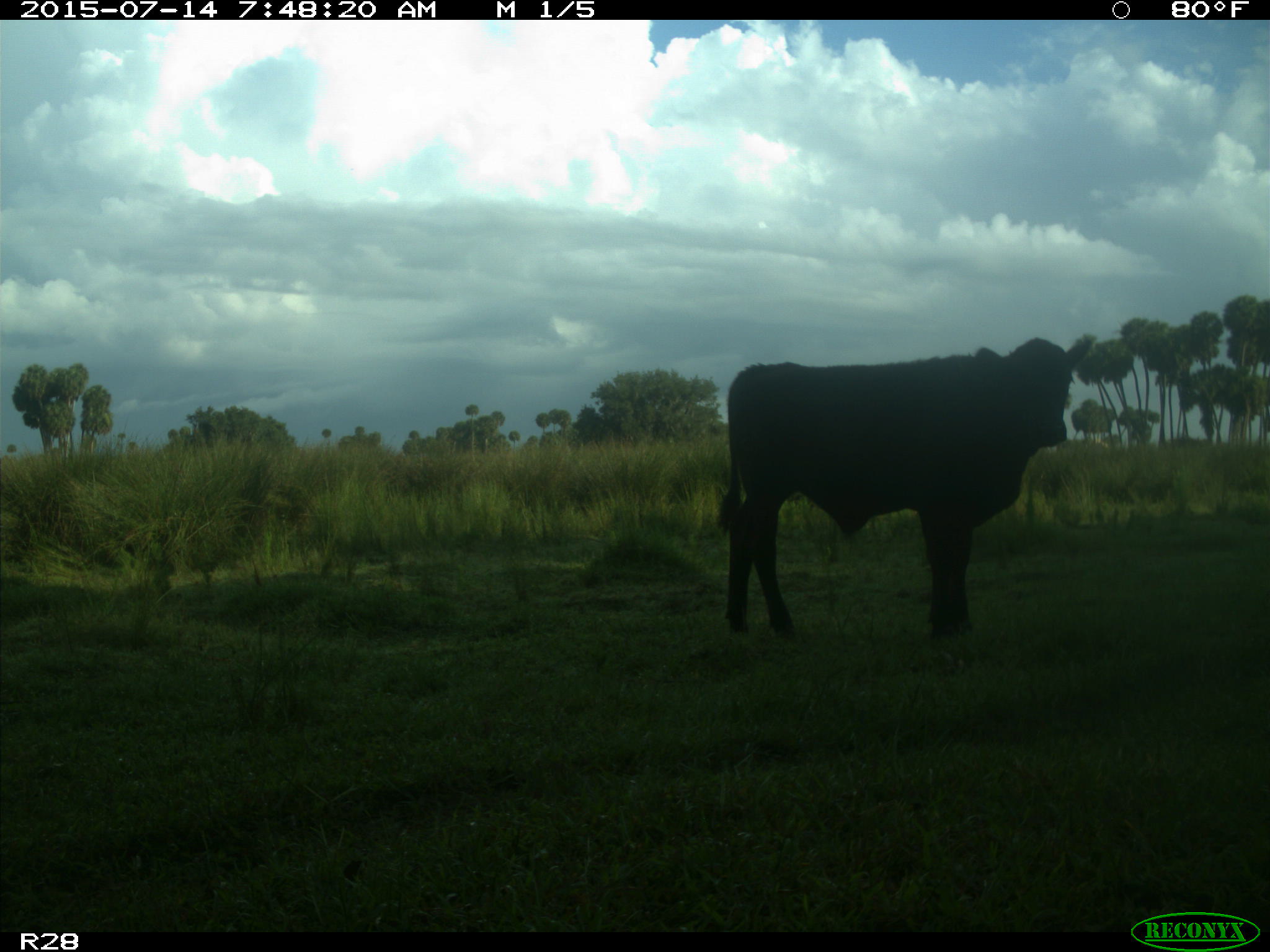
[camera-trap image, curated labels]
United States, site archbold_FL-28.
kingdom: Animalia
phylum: Chordata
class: Mammalia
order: Artiodactyla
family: Bovidae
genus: Bos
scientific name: Bos taurus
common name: domestic cow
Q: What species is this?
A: Bos taurus (domestic cow).